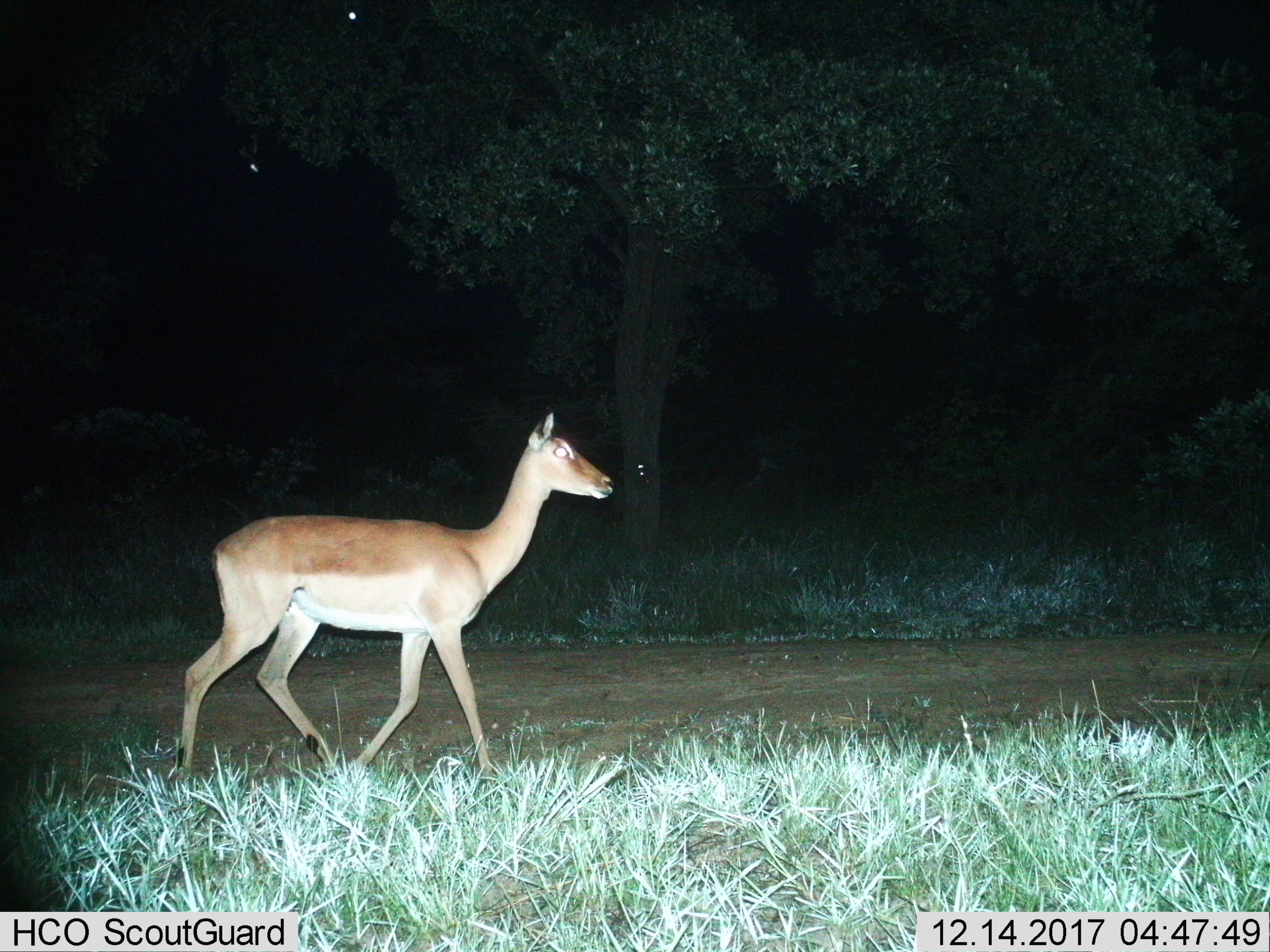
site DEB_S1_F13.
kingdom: Animalia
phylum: Chordata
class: Mammalia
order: Artiodactyla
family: Bovidae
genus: Aepyceros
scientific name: Aepyceros melampus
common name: impala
Impala (Aepyceros melampus), count 1. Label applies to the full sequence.